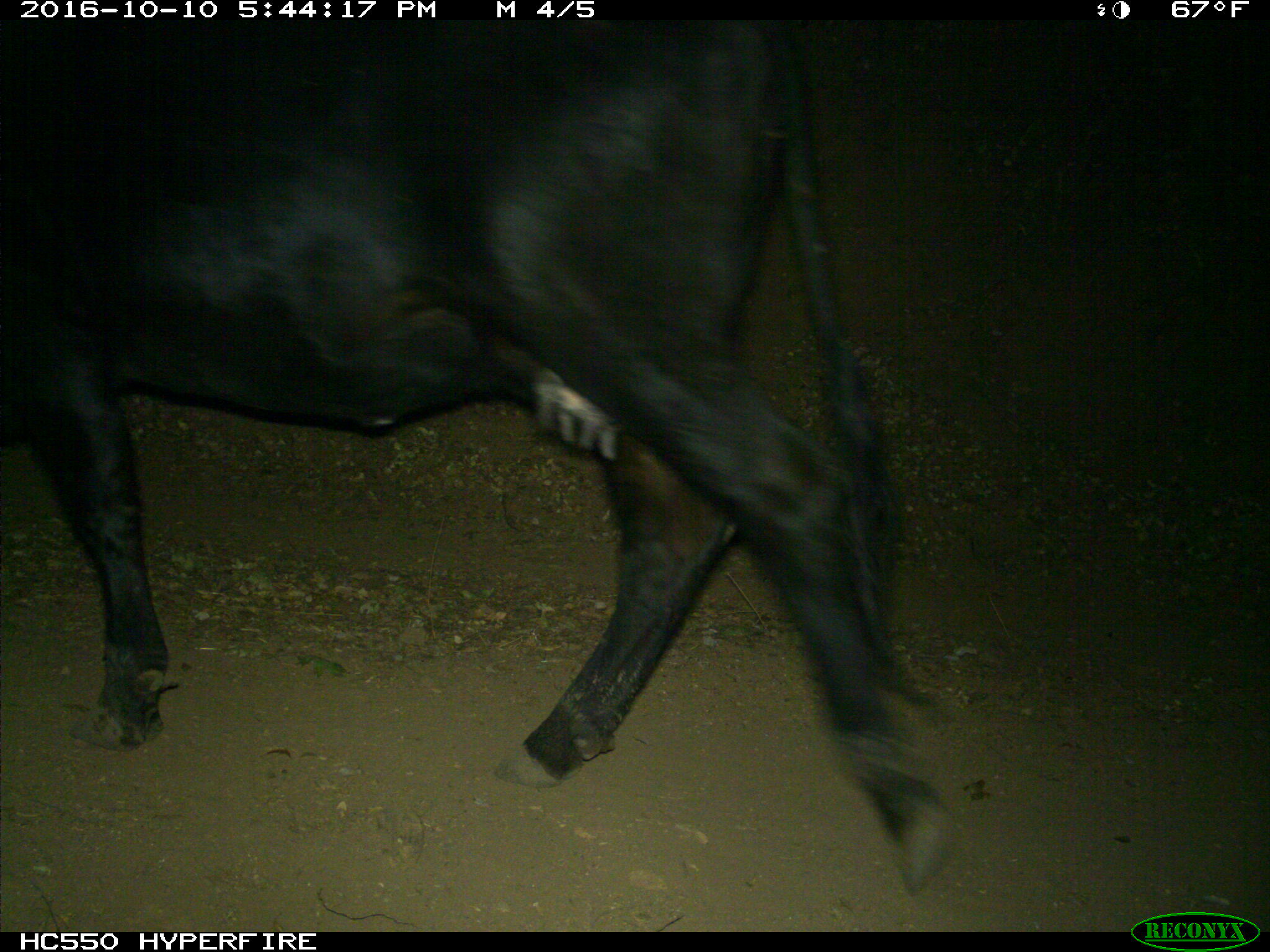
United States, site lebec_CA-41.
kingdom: Animalia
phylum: Chordata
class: Mammalia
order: Artiodactyla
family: Bovidae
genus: Bos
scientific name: Bos taurus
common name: domestic cow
Bos taurus (domestic cow).